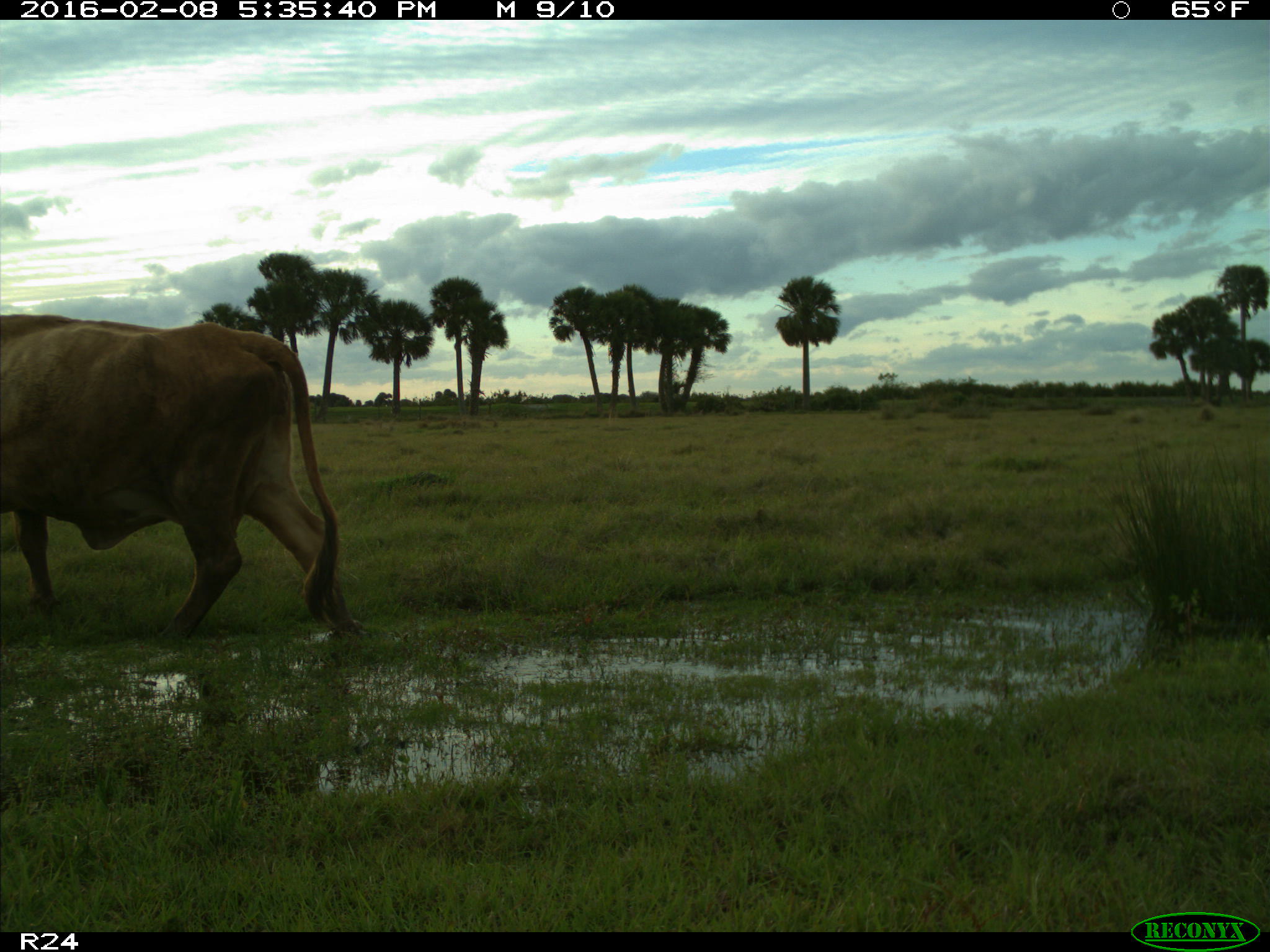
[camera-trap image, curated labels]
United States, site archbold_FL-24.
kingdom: Animalia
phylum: Chordata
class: Mammalia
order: Artiodactyla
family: Bovidae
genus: Bos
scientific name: Bos taurus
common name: domestic cow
Bos taurus (domestic cow).